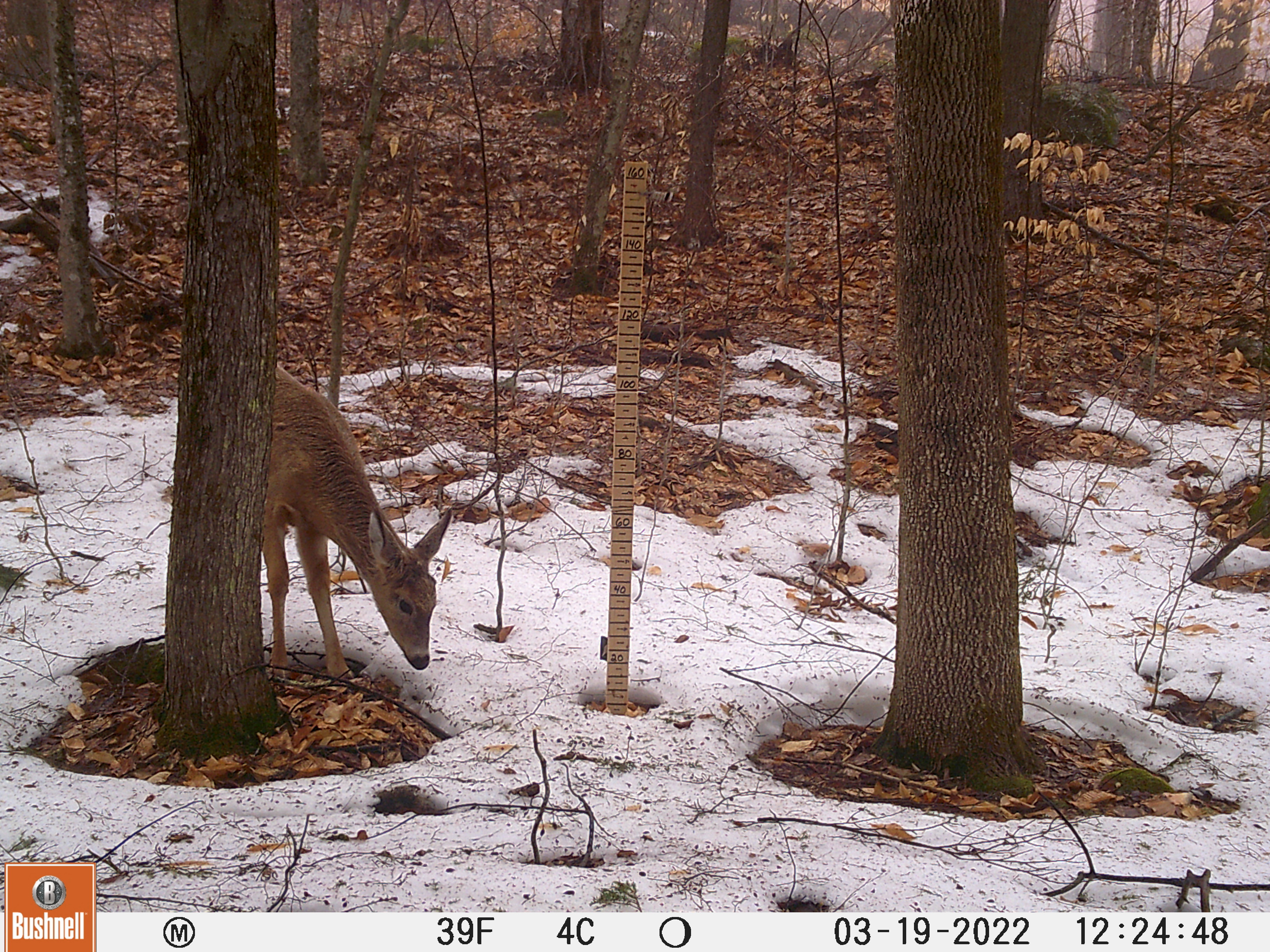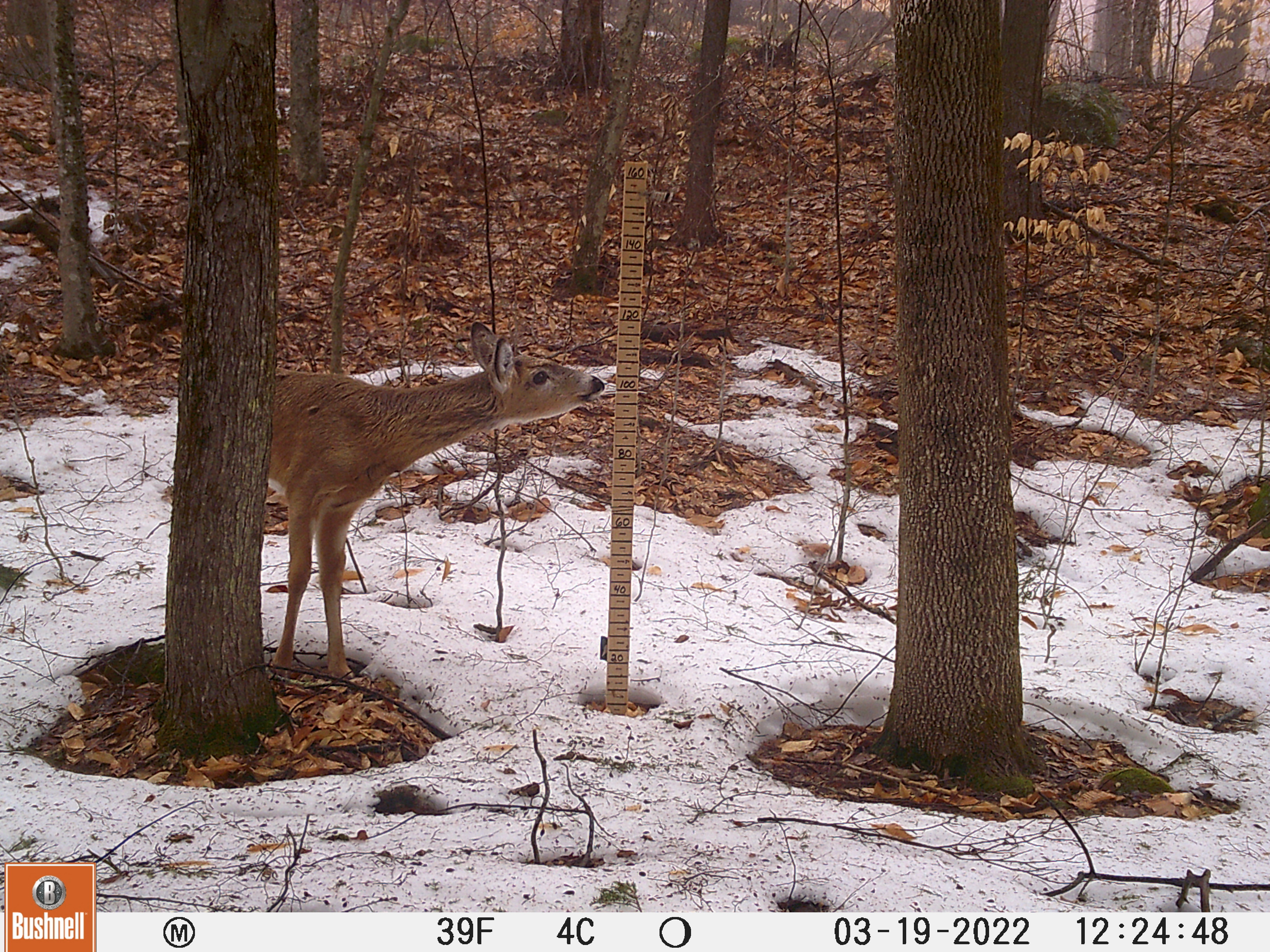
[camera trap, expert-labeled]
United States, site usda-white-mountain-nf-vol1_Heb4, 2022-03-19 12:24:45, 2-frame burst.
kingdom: Animalia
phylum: Chordata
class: Mammalia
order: Artiodactyla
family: Cervidae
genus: Odocoileus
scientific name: Odocoileus virginianus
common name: white-tailed deer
White-tailed deer (Odocoileus virginianus).